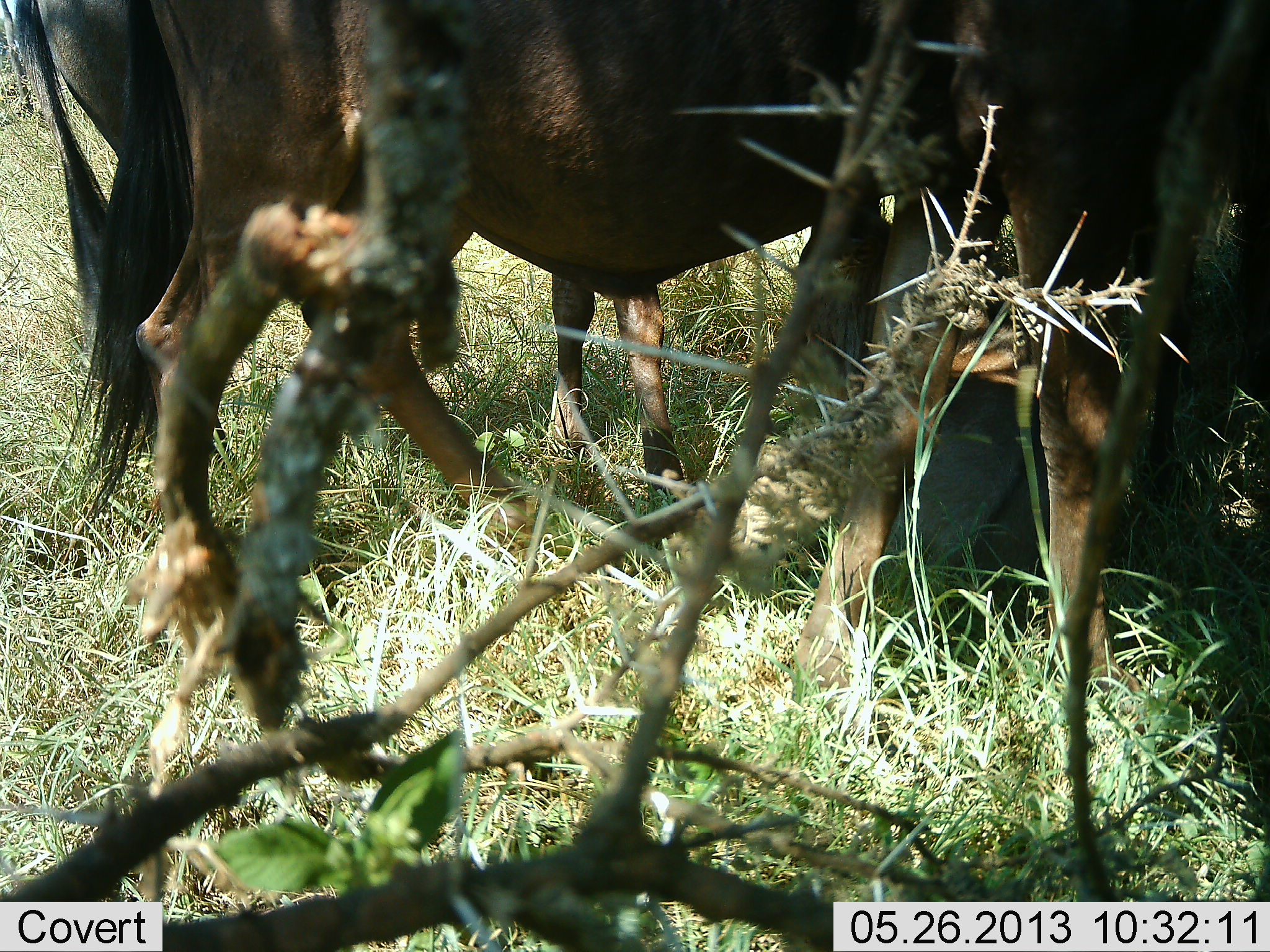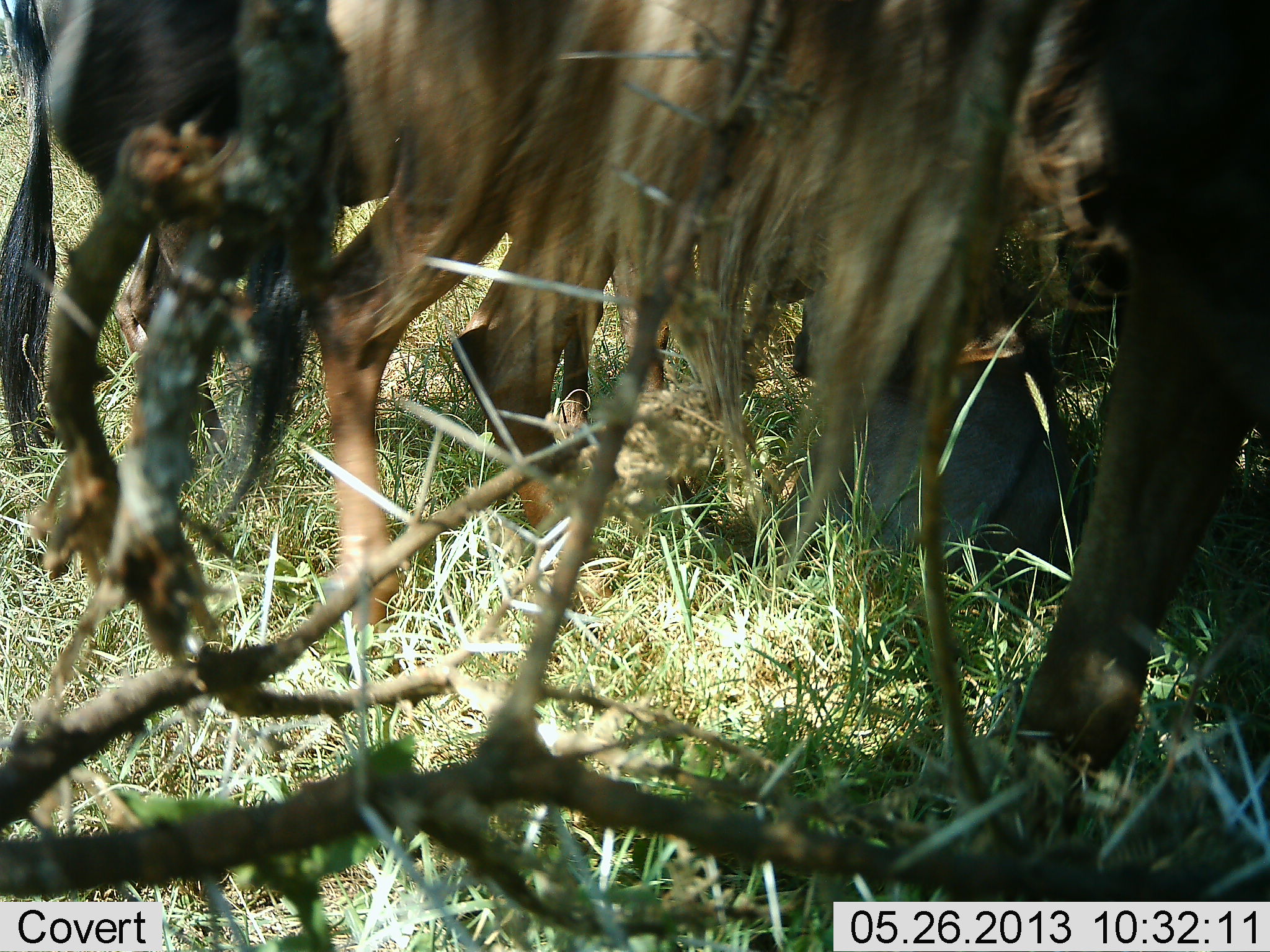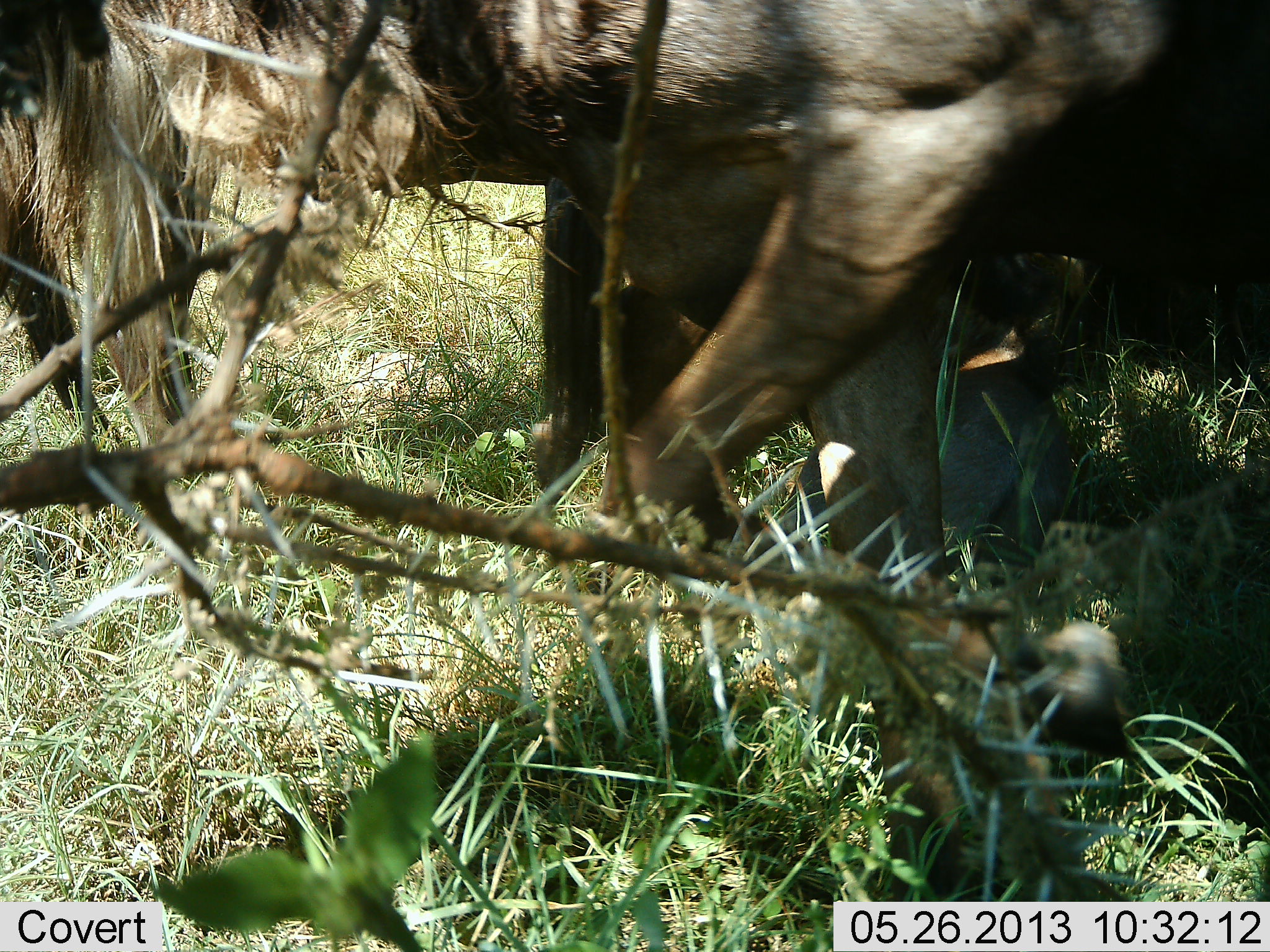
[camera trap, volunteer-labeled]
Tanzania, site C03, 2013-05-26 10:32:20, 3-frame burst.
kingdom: Animalia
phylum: Chordata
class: Mammalia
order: Artiodactyla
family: Bovidae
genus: Connochaetes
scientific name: Connochaetes taurinus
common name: blue wildebeest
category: wildebeest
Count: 3.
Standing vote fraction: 35%.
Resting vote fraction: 24%.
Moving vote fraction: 65%.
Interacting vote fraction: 18%.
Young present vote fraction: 18%.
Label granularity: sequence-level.